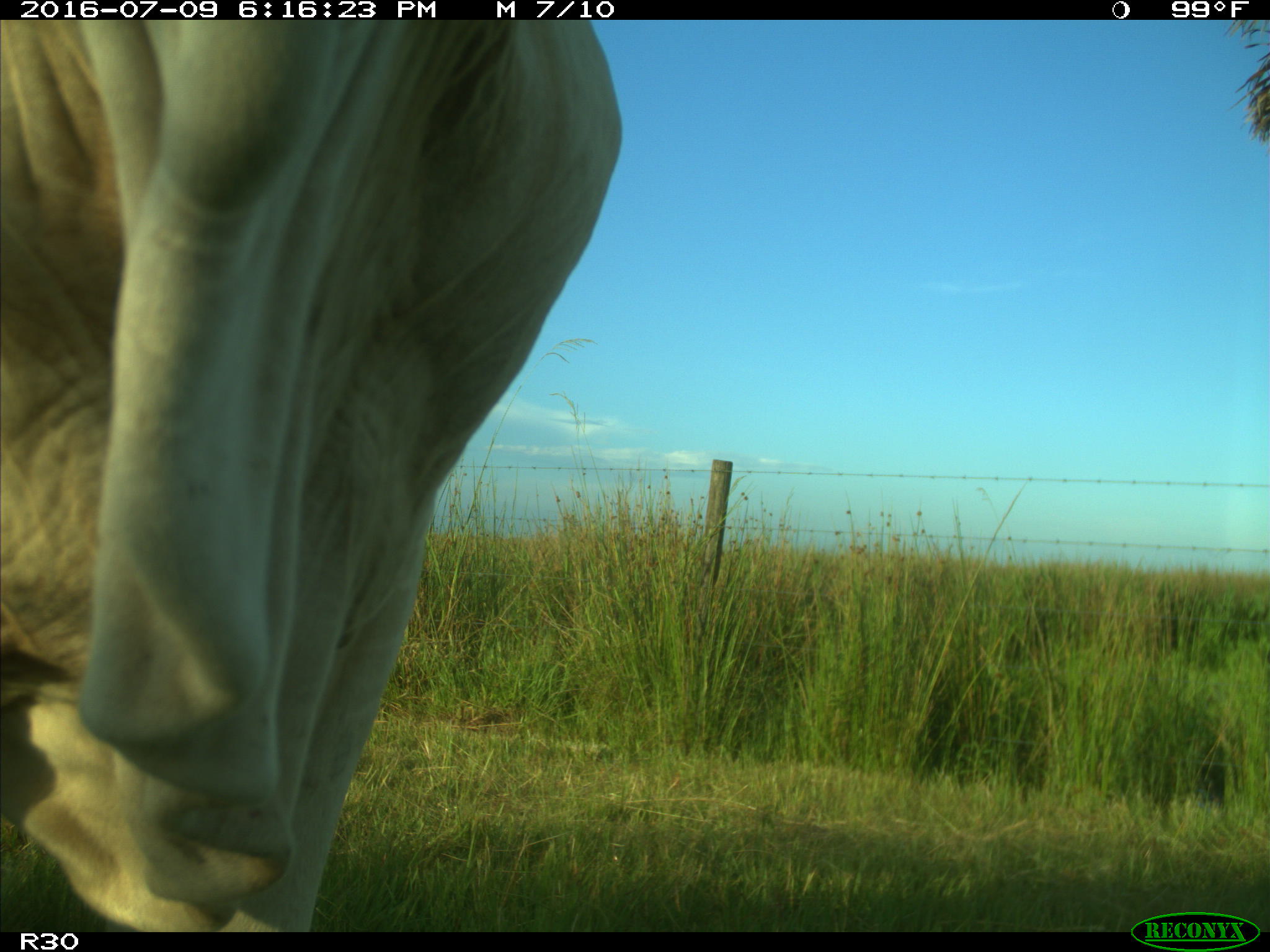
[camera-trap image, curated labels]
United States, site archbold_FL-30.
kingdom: Animalia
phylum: Chordata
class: Mammalia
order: Artiodactyla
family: Bovidae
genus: Bos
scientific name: Bos taurus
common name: domestic cow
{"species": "Bos taurus (domestic cow)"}